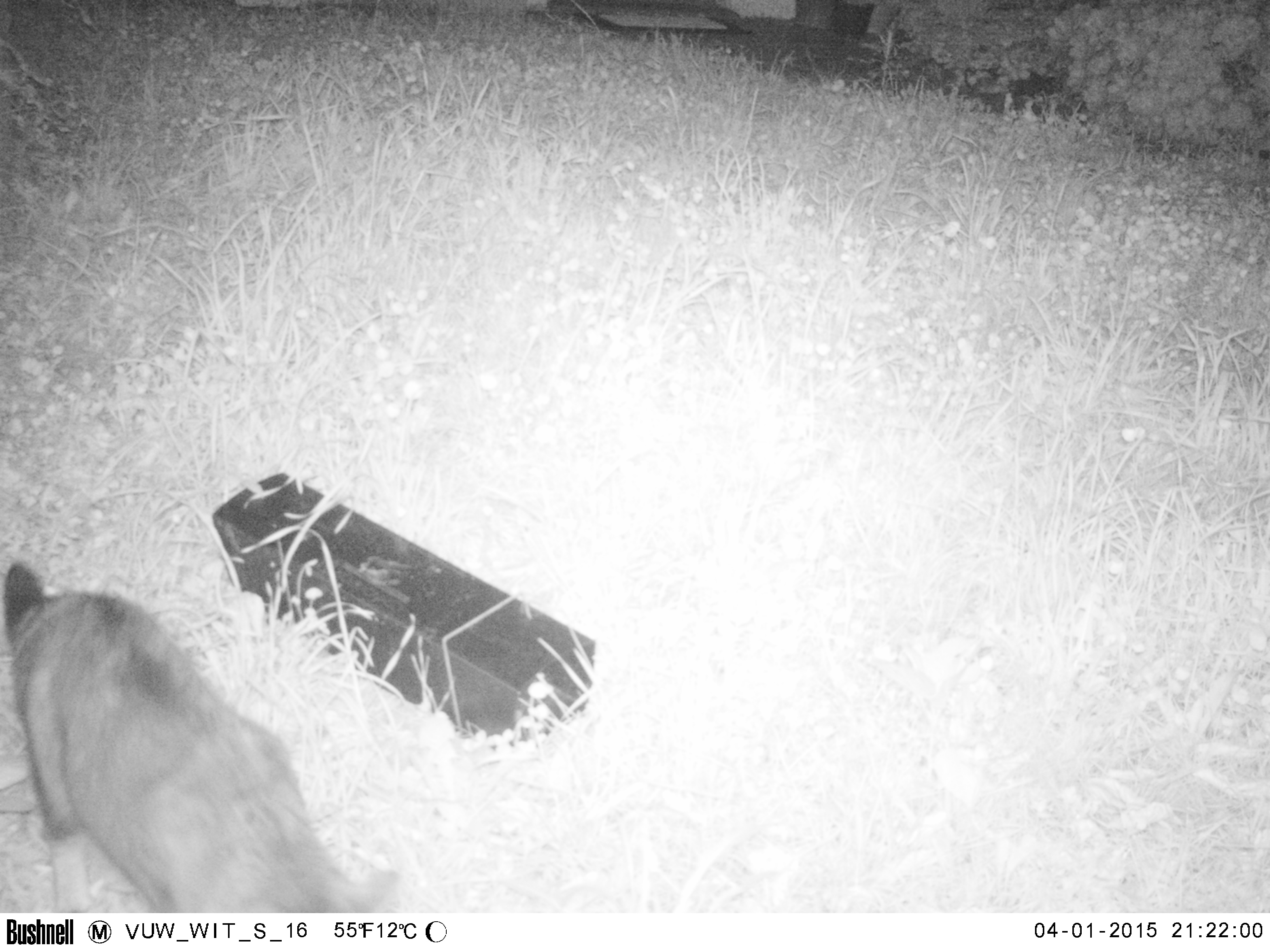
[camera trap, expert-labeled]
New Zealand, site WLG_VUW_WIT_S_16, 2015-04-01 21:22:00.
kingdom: Animalia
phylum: Chordata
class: Mammalia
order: Carnivora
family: Felidae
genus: Felis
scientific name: Felis catus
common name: domestic cat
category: cat